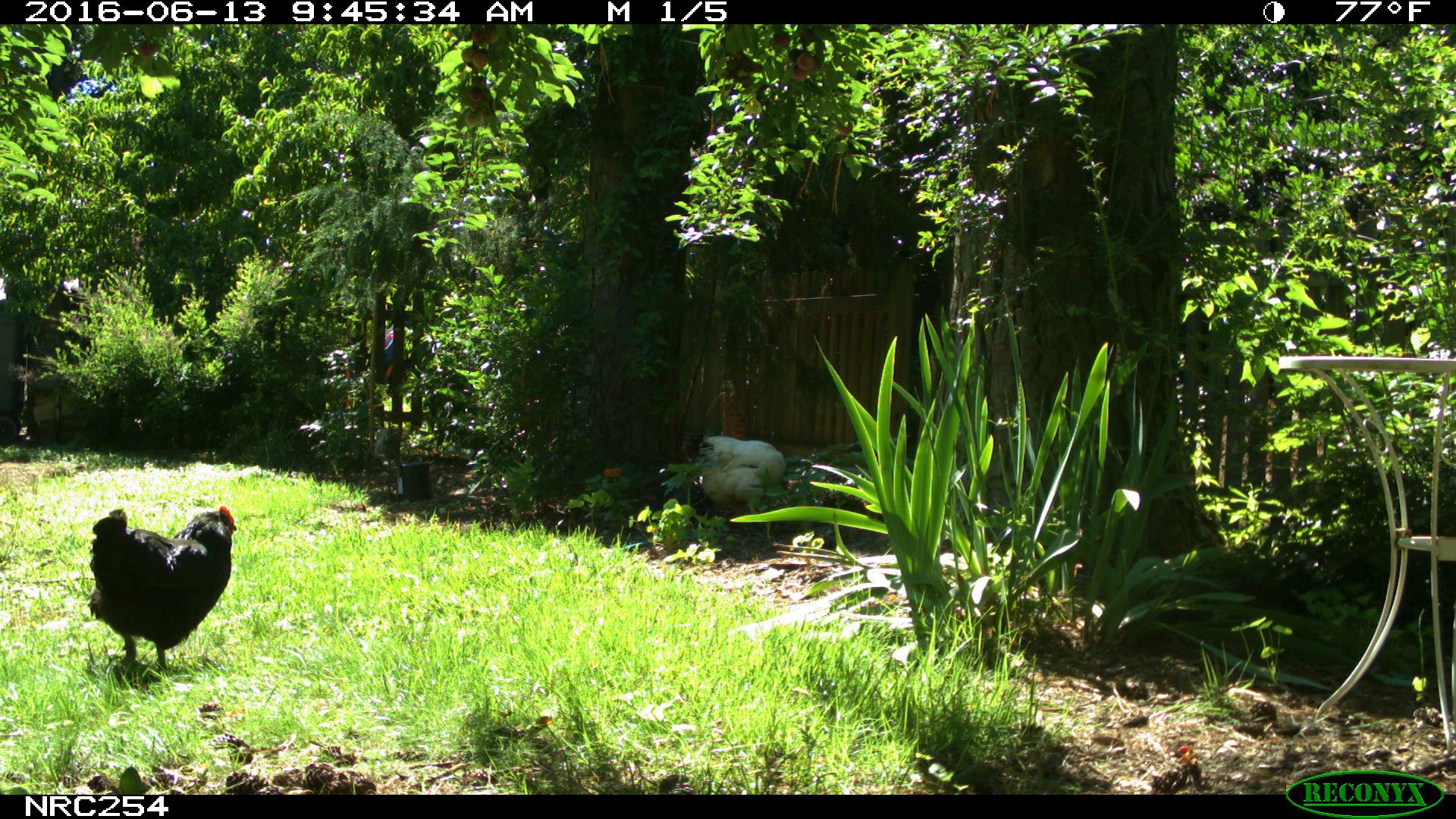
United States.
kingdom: Animalia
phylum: Chordata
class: Aves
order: Galliformes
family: Phasianidae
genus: Gallus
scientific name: Gallus gallus domesticus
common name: domestic chicken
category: Chicken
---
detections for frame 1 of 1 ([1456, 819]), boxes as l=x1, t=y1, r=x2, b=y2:
Chicken: l=77, t=491, r=254, b=677; l=688, t=423, r=799, b=501